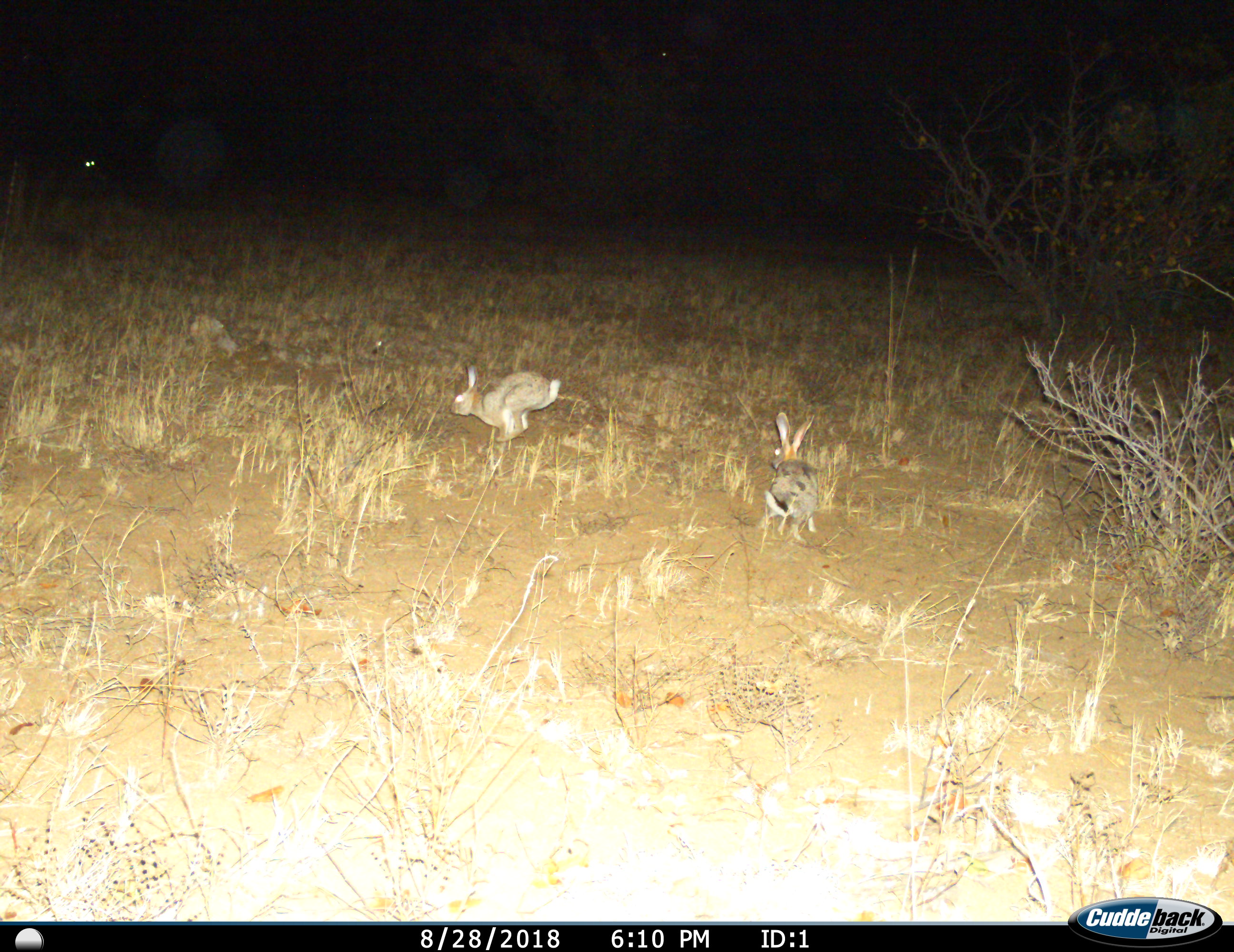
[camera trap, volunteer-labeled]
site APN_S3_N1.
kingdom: Animalia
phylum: Chordata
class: Mammalia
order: Lagomorpha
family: Leporidae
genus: Lepus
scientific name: Lepus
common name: hare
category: hareunknown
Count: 2.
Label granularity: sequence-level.